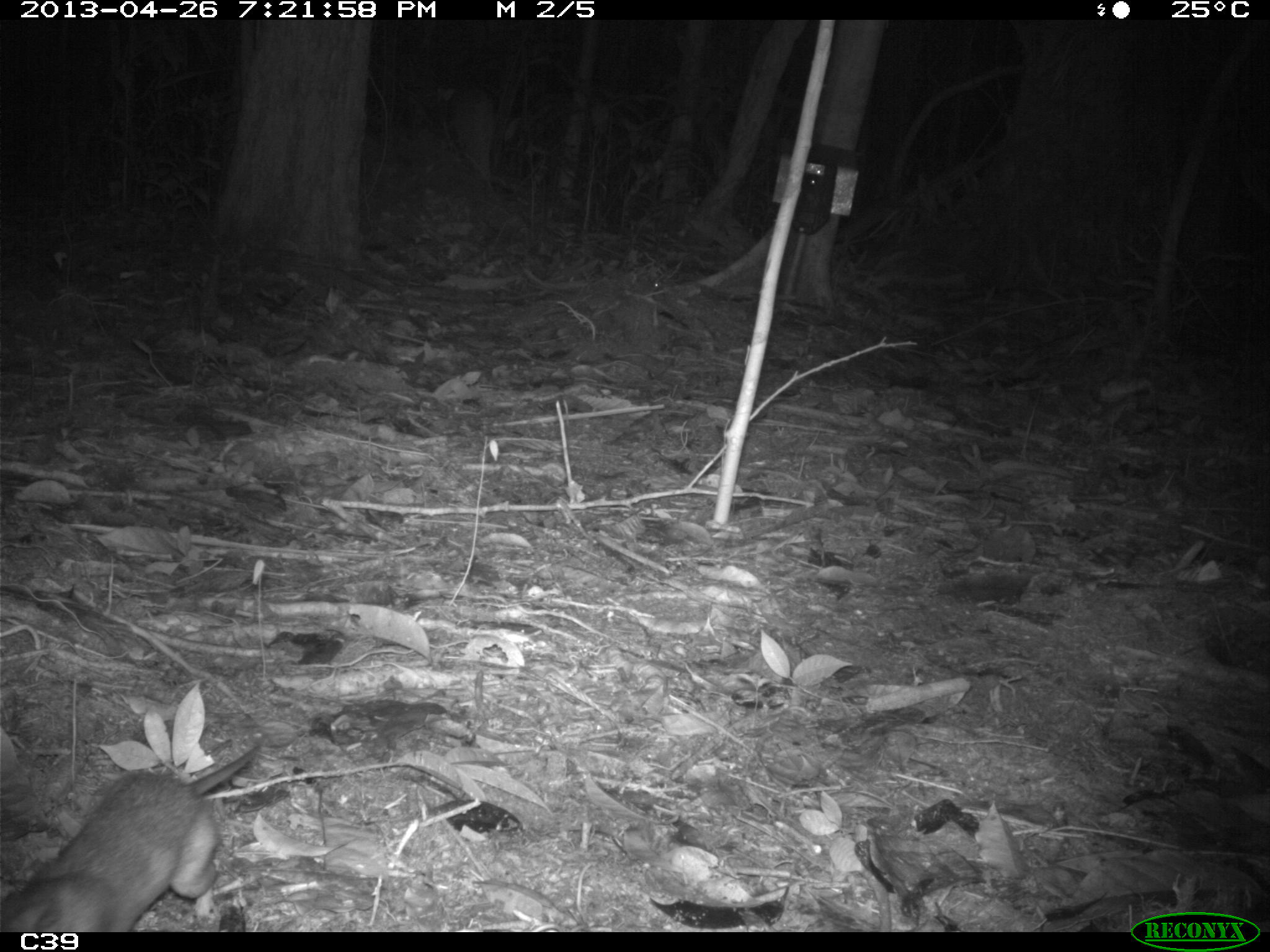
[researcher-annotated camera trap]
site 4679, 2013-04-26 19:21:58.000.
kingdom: Animalia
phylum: Chordata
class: Mammalia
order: Rodentia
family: Muridae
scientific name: Muridae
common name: mice, rats, and gerbils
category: unknown mouse or rat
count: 1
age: adult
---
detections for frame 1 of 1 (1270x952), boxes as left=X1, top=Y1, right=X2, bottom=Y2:
unknown mouse or rat: left=0, top=743, right=261, bottom=932